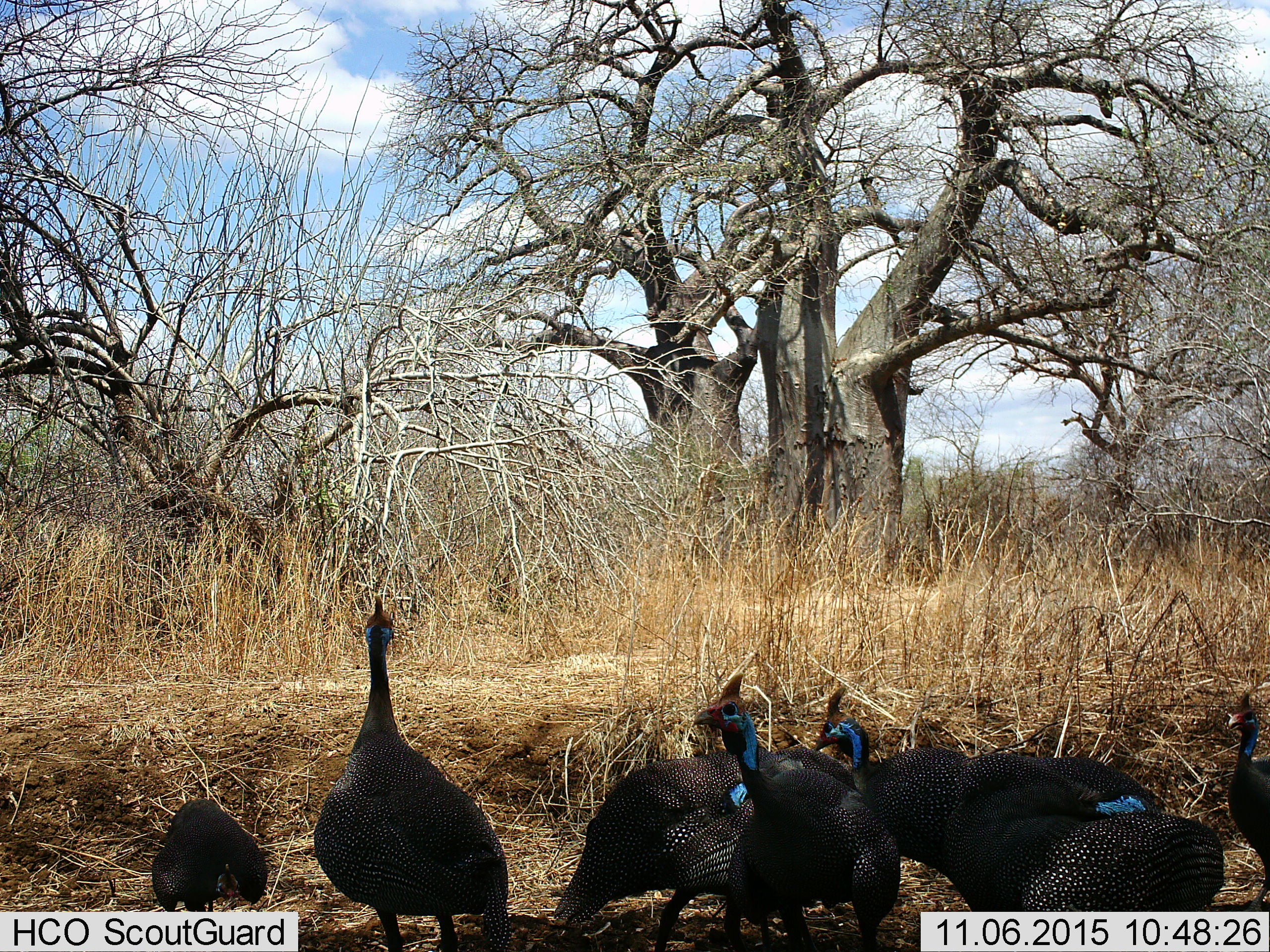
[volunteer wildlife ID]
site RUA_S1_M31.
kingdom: Animalia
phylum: Chordata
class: Aves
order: Galliformes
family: Numididae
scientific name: Numididae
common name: guineafowl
Guineafowl (Numididae), count 9. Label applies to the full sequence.